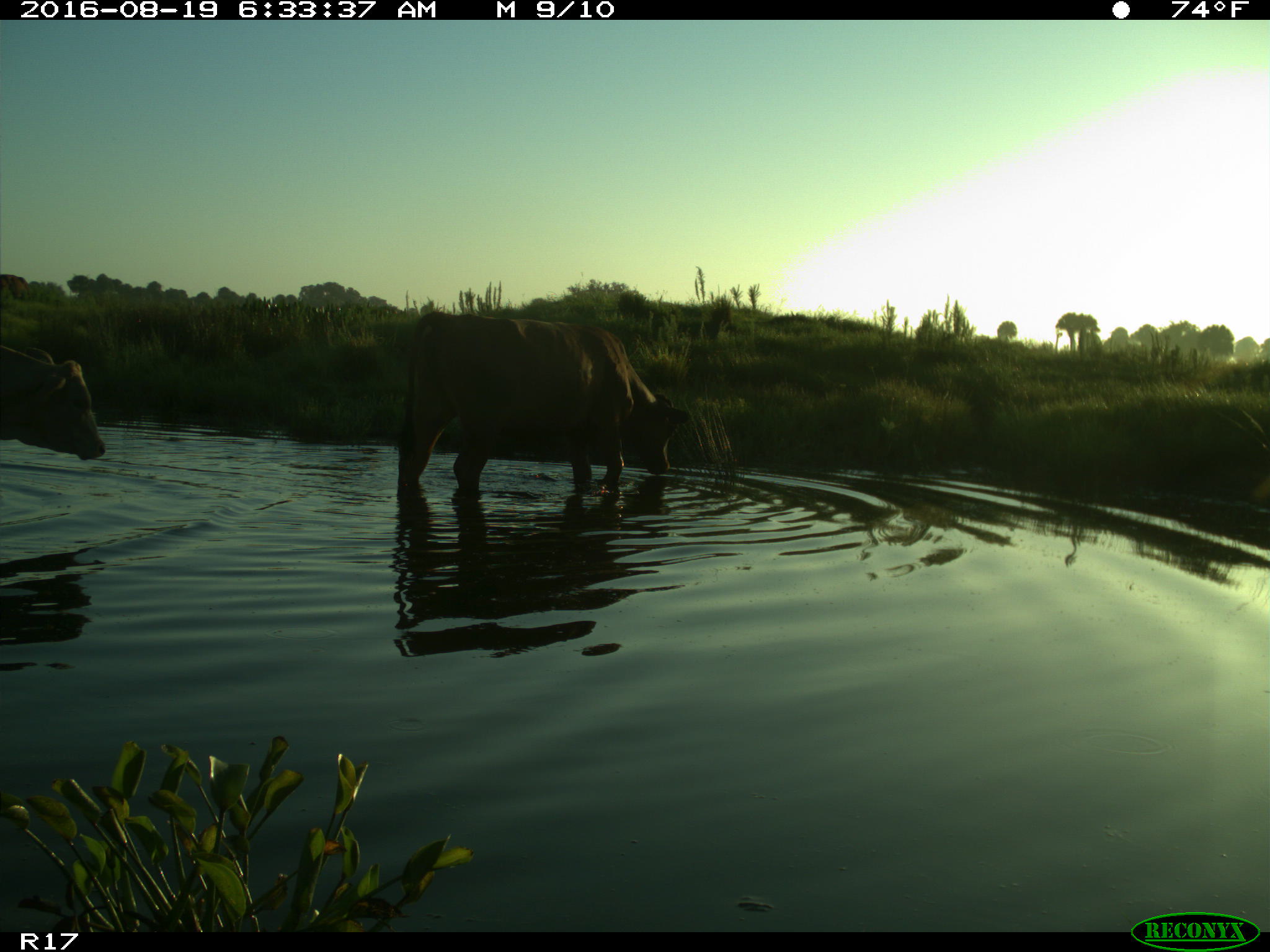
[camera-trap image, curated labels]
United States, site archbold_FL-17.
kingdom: Animalia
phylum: Chordata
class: Mammalia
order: Artiodactyla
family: Bovidae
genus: Bos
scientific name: Bos taurus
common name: domestic cow